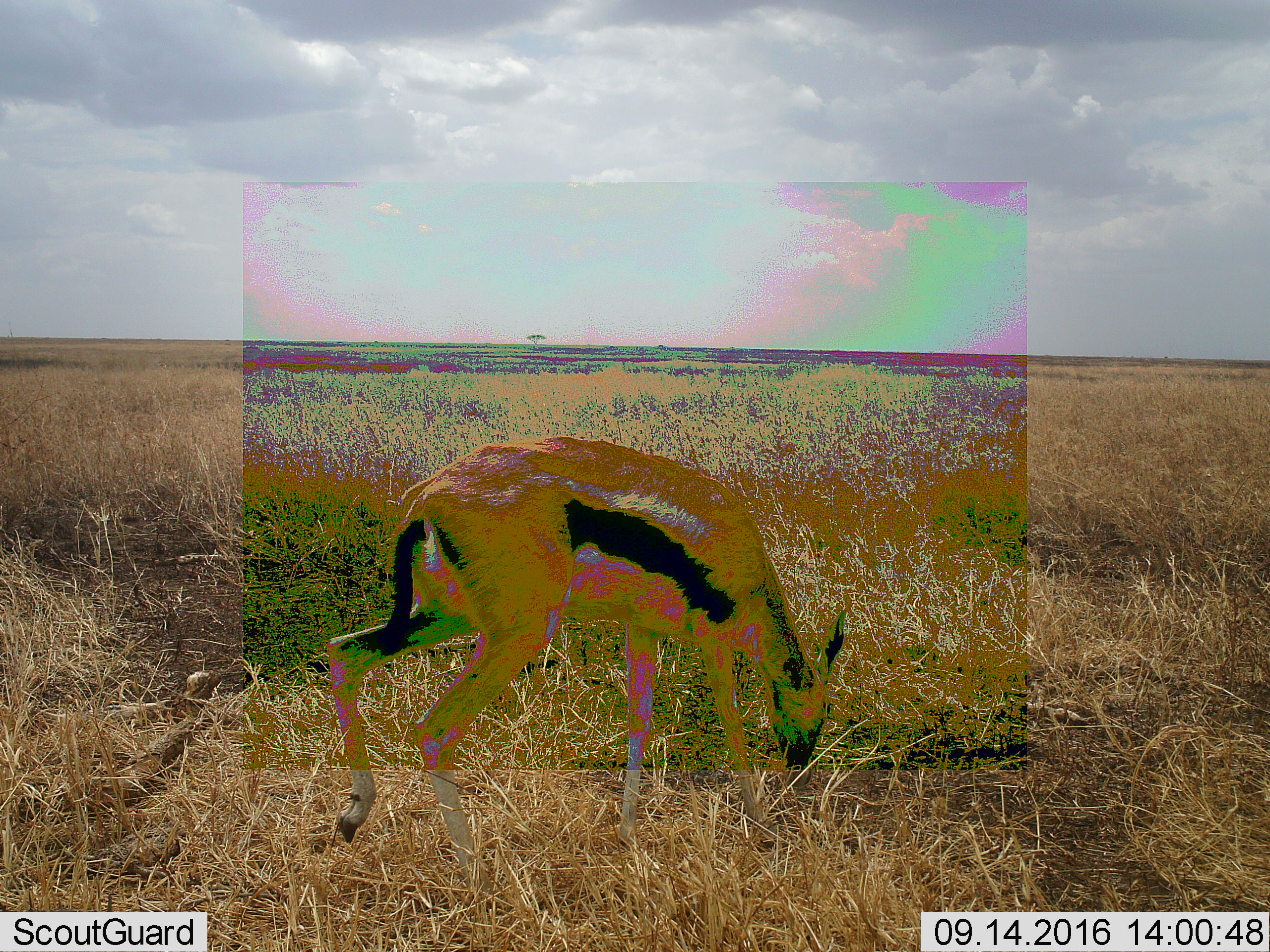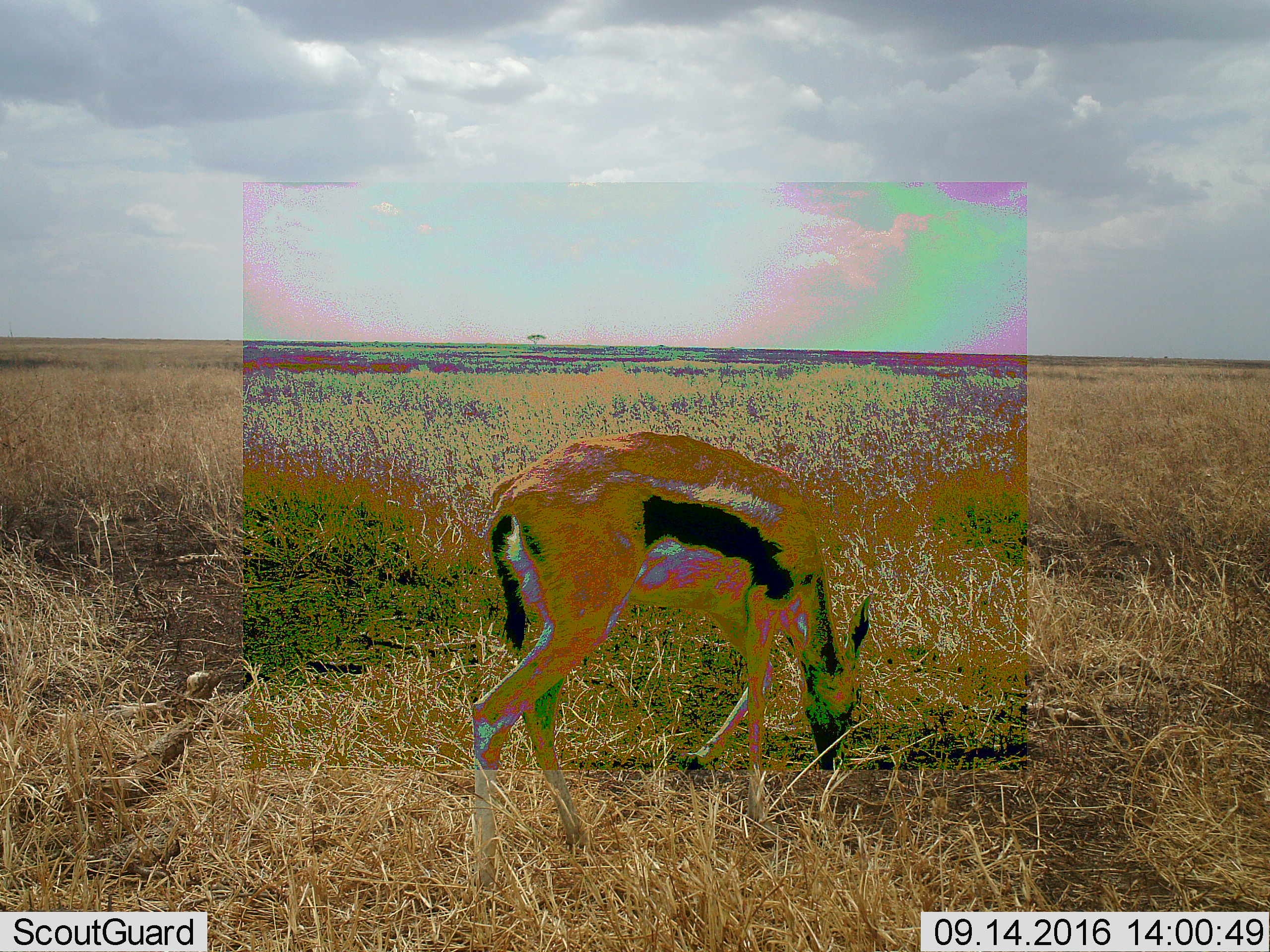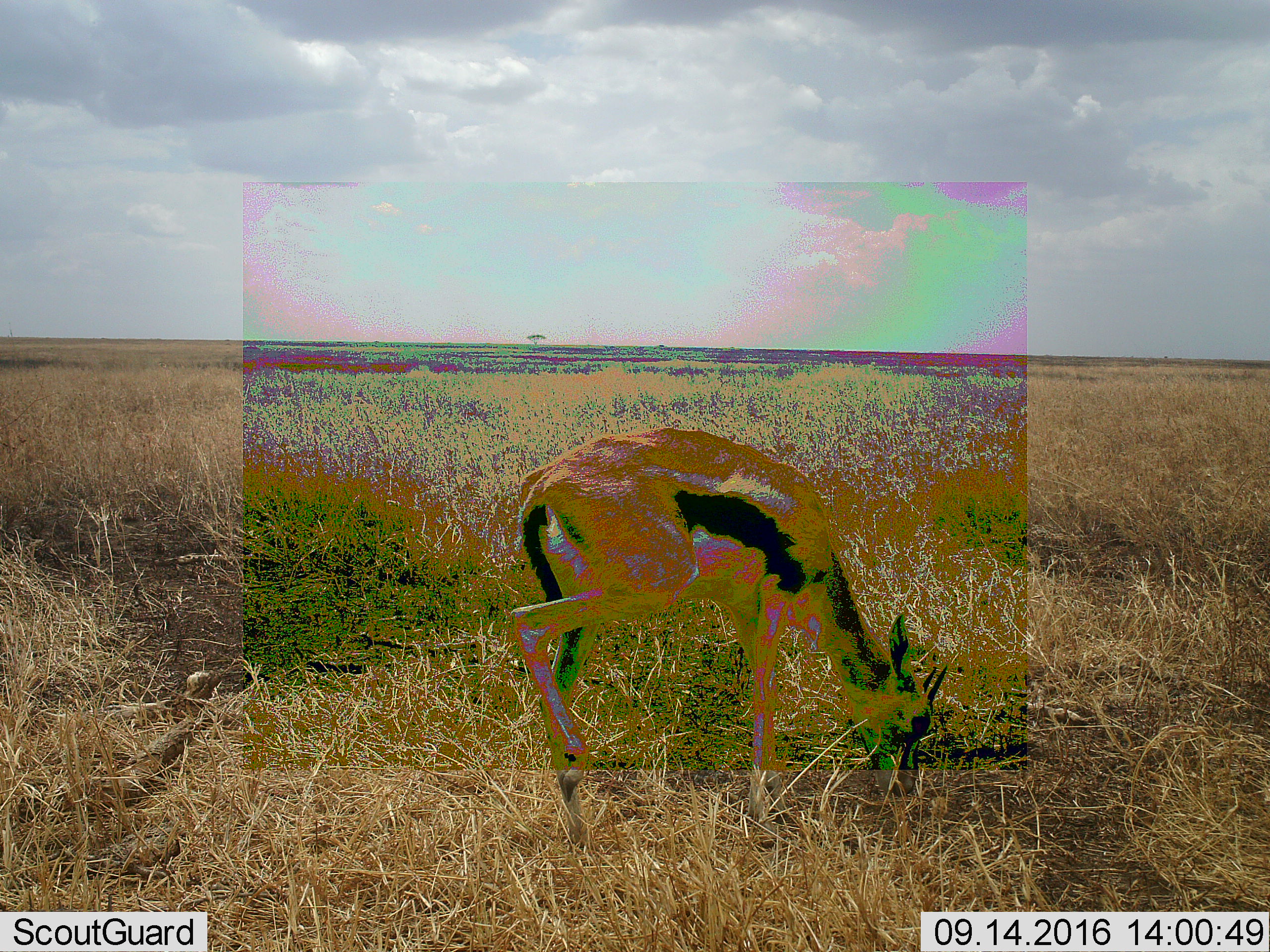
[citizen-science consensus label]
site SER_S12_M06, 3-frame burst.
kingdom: Animalia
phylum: Chordata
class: Mammalia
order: Artiodactyla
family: Bovidae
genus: Eudorcas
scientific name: Eudorcas thomsonii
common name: thomson's gazelle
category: gazellethomsons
Gazellethomsons (thomson's gazelle) (Eudorcas thomsonii), count 1. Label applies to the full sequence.